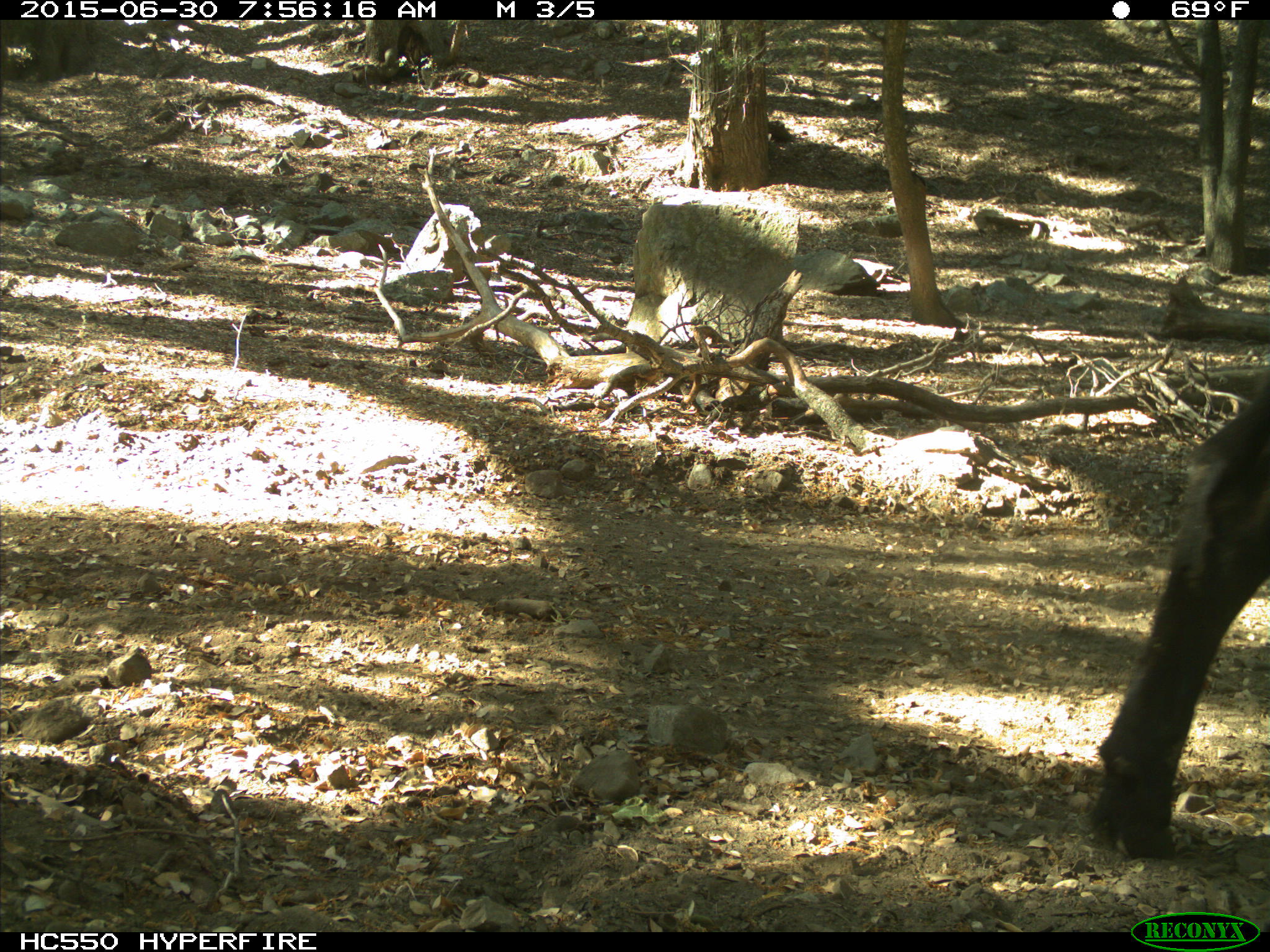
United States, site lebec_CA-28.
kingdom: Animalia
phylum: Chordata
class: Mammalia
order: Artiodactyla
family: Bovidae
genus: Bos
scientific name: Bos taurus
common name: domestic cow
Bos taurus (domestic cow).